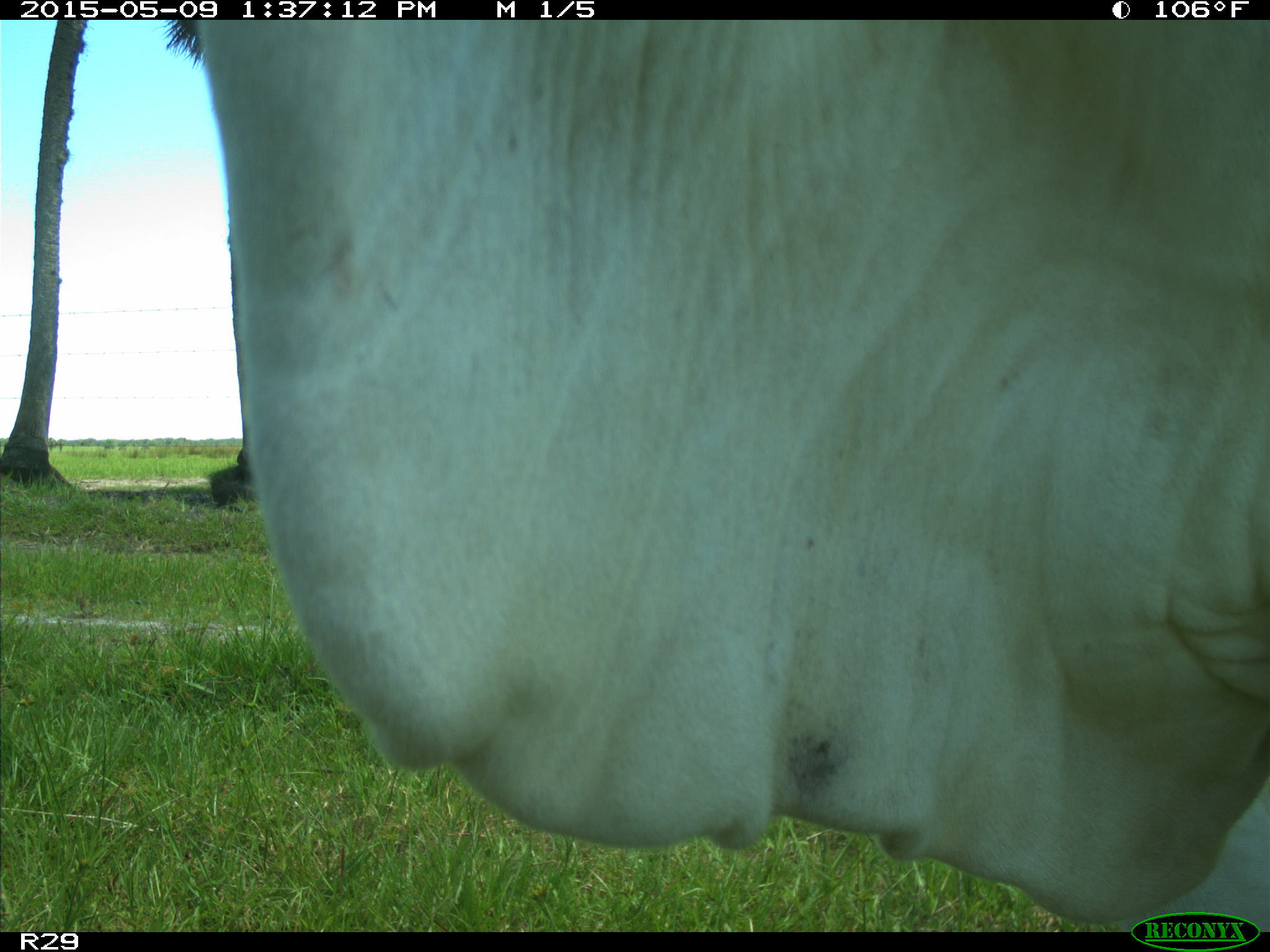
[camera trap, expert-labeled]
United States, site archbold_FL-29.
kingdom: Animalia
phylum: Chordata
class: Mammalia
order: Artiodactyla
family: Bovidae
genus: Bos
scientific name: Bos taurus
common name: domestic cow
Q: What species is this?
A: Bos taurus (domestic cow).